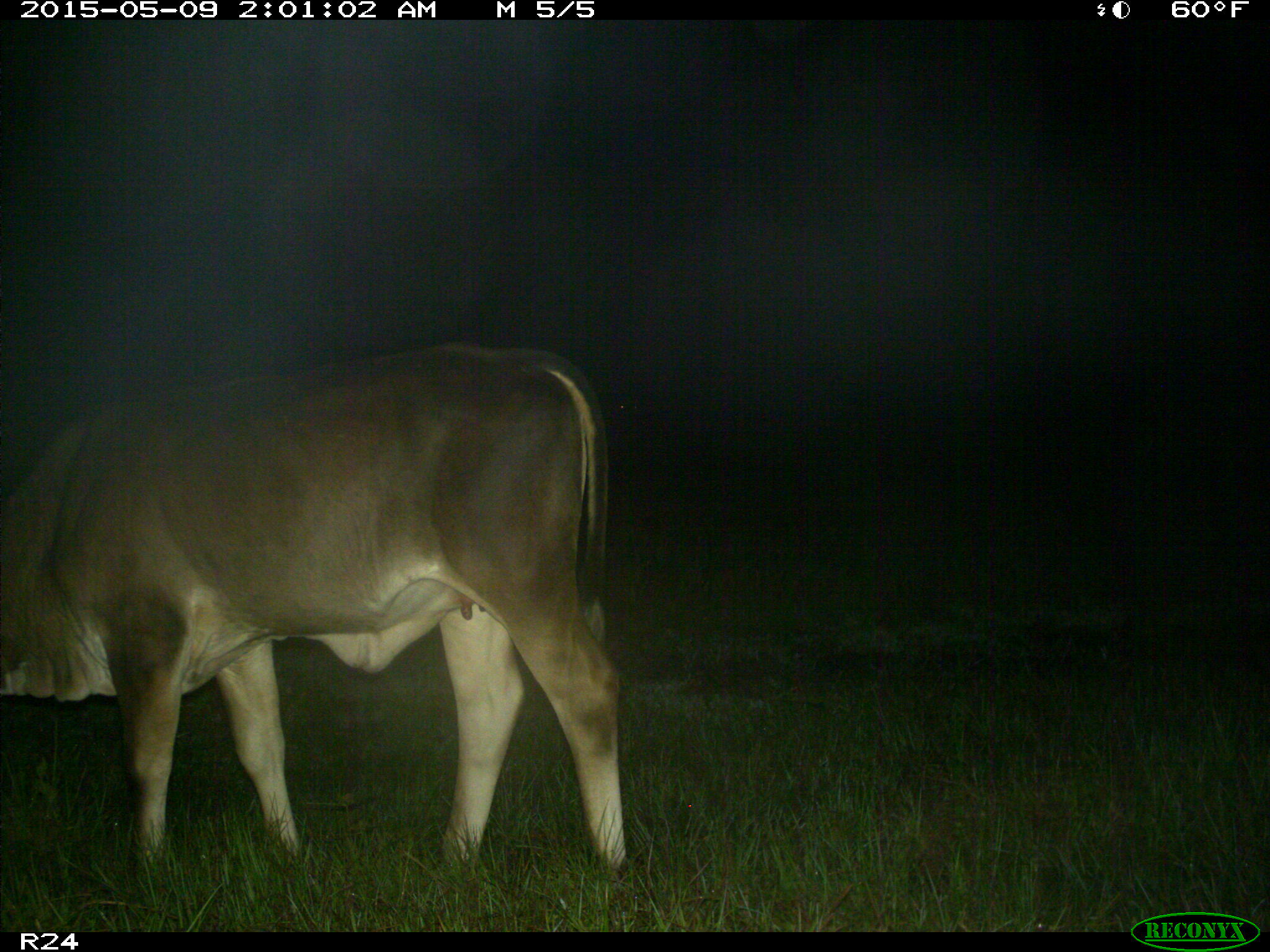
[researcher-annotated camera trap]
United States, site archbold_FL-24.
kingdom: Animalia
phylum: Chordata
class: Mammalia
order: Artiodactyla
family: Bovidae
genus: Bos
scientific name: Bos taurus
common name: domestic cow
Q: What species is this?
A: Bos taurus (domestic cow).